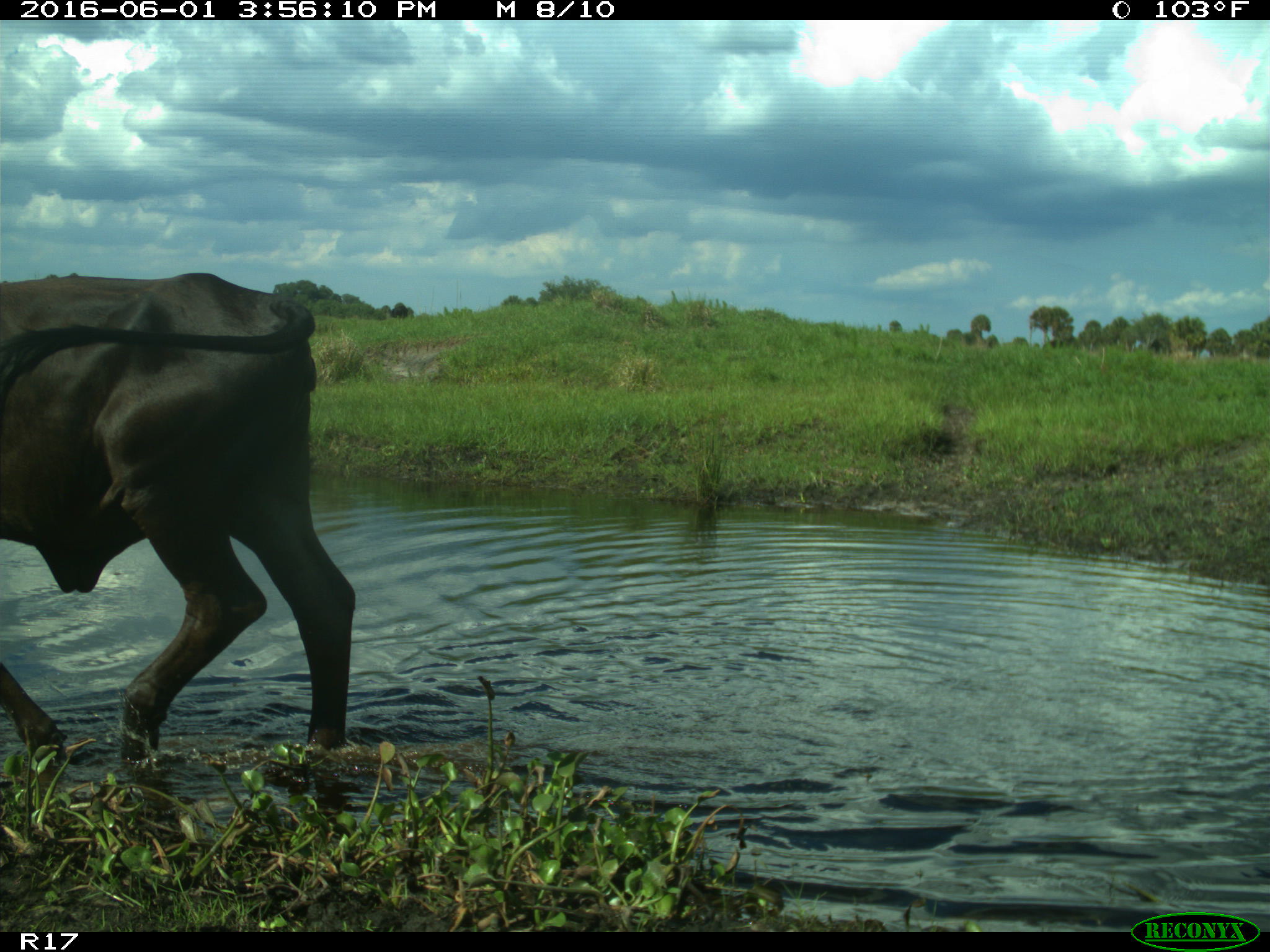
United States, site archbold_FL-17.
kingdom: Animalia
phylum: Chordata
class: Mammalia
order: Artiodactyla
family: Bovidae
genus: Bos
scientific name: Bos taurus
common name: domestic cow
Bos taurus (domestic cow).